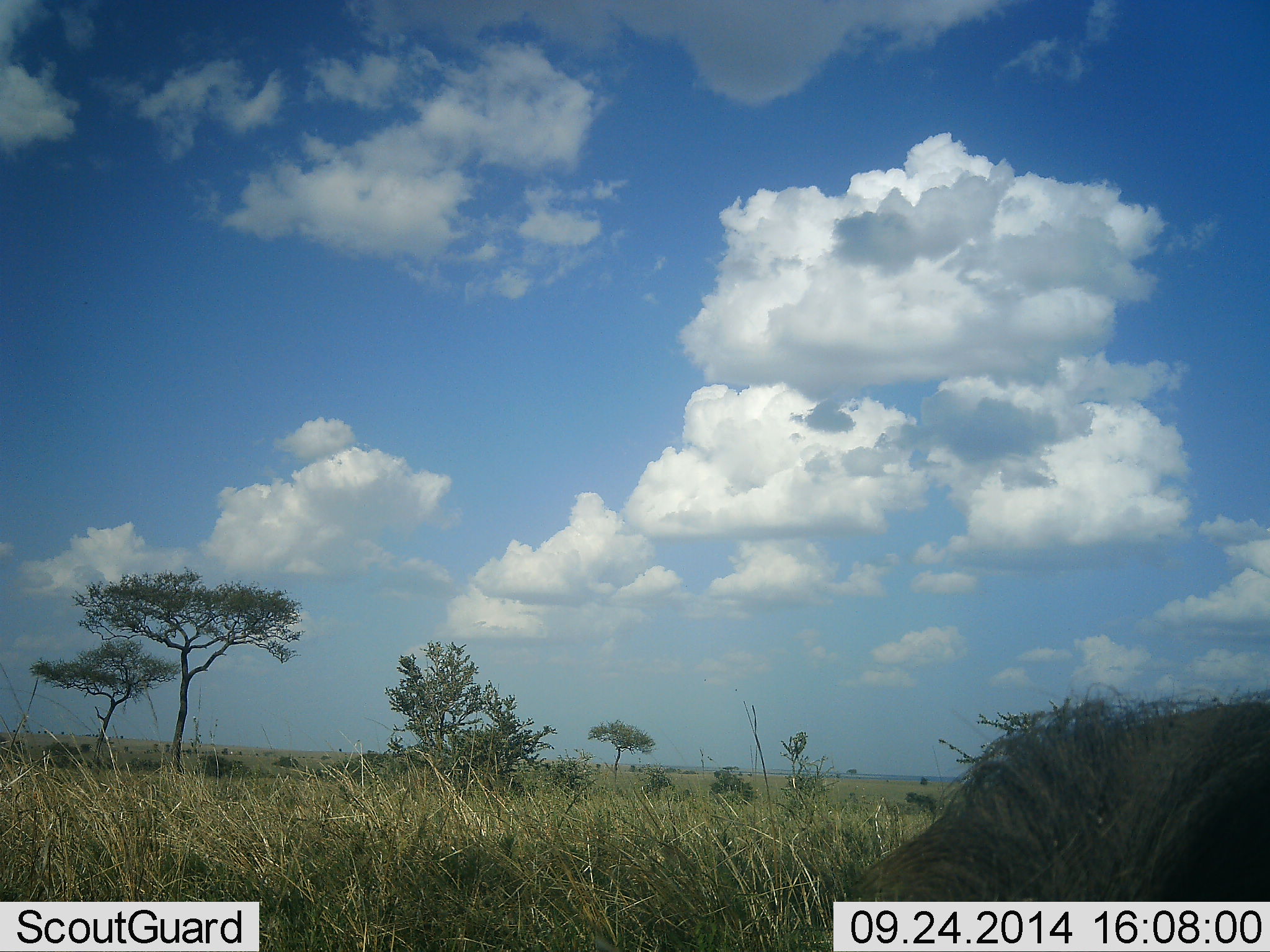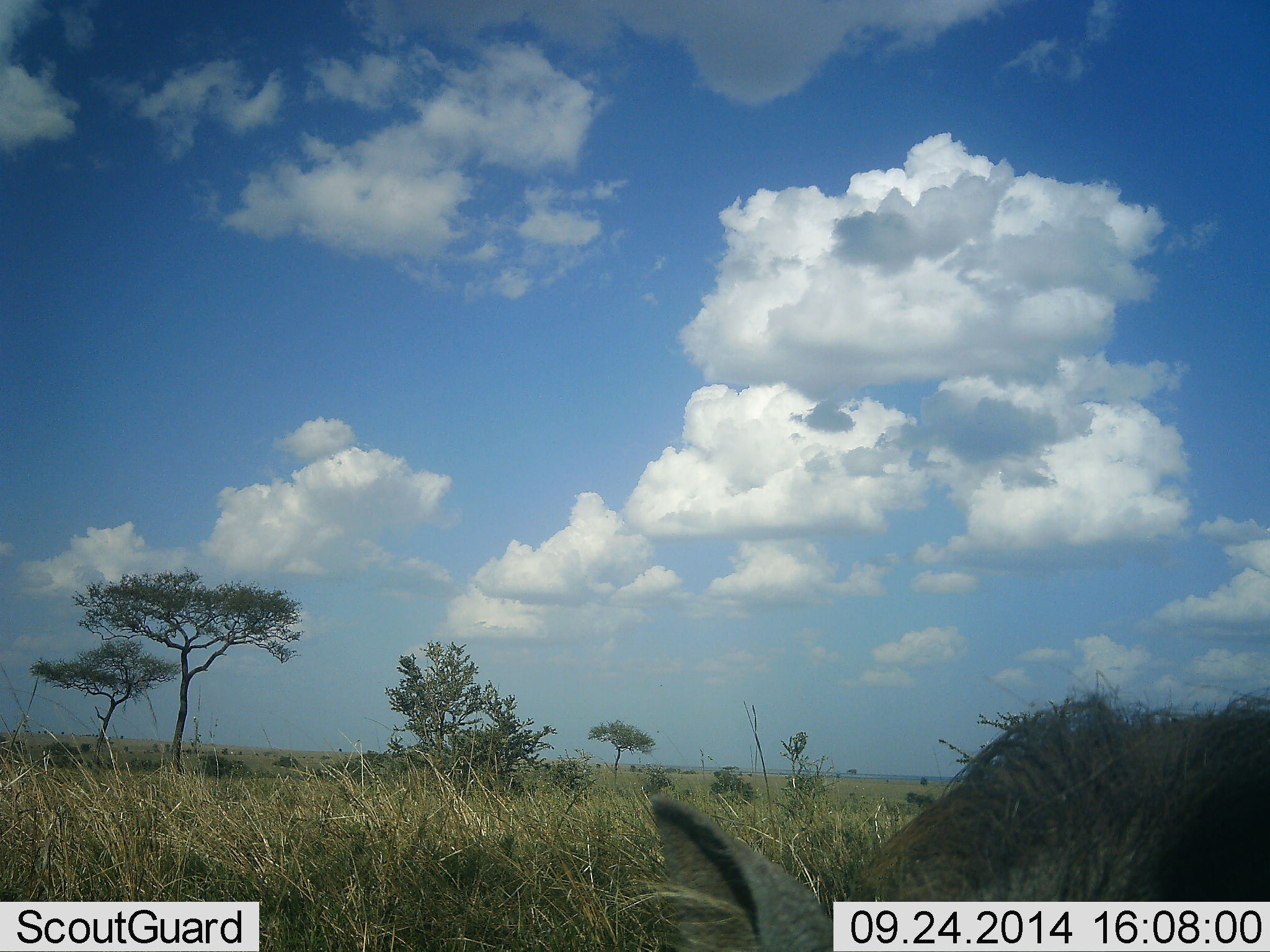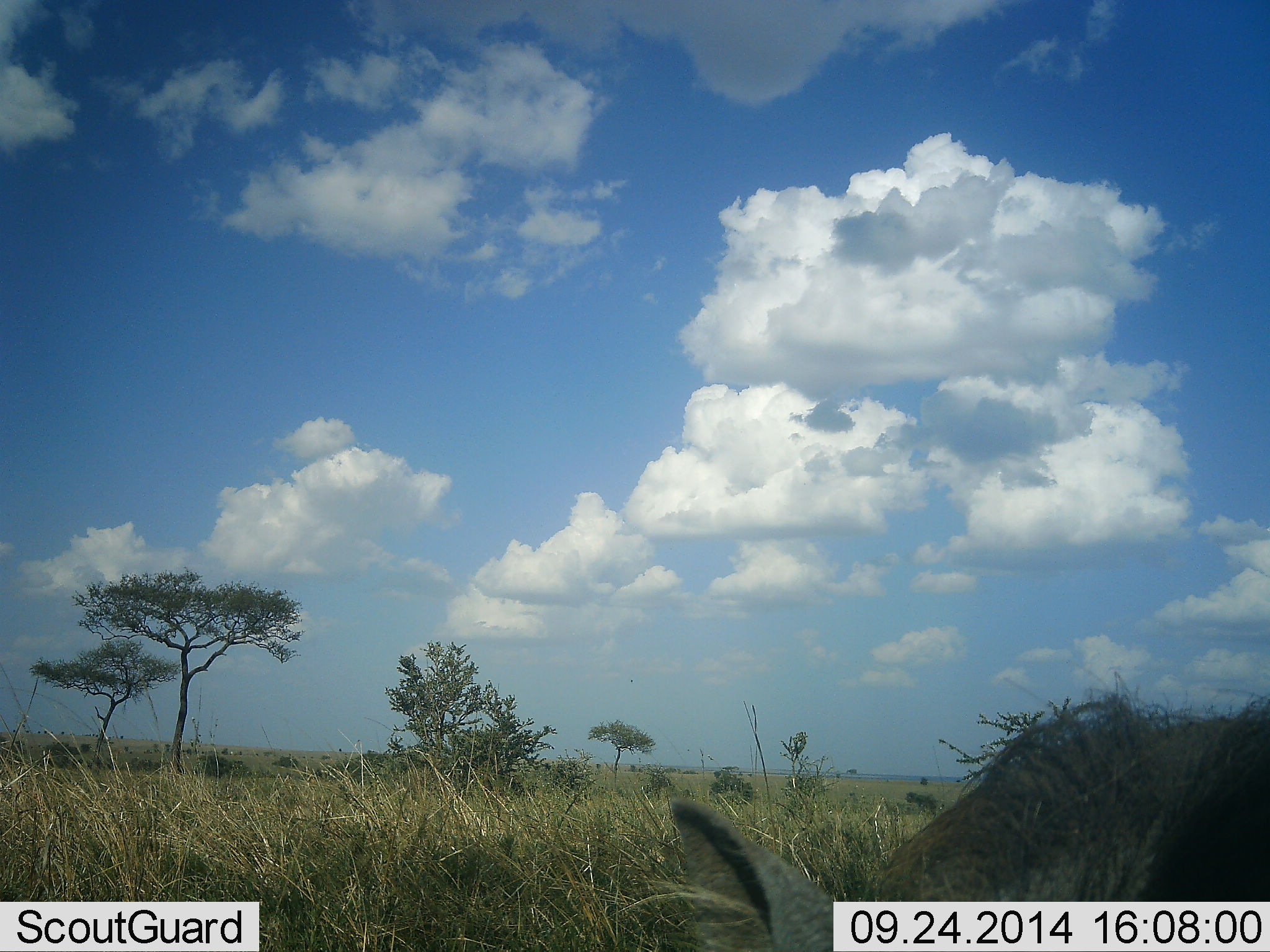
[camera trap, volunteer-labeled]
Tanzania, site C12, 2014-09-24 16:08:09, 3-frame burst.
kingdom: Animalia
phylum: Chordata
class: Mammalia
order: Artiodactyla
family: Suidae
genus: Phacochoerus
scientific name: Phacochoerus africanus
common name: warthog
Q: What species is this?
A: Warthog (Phacochoerus africanus).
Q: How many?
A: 1.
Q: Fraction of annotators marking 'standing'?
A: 70%.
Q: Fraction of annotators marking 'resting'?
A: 0%.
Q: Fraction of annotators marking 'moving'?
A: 10%.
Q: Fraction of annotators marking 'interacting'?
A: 10%.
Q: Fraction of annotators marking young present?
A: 0%.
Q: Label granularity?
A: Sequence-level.